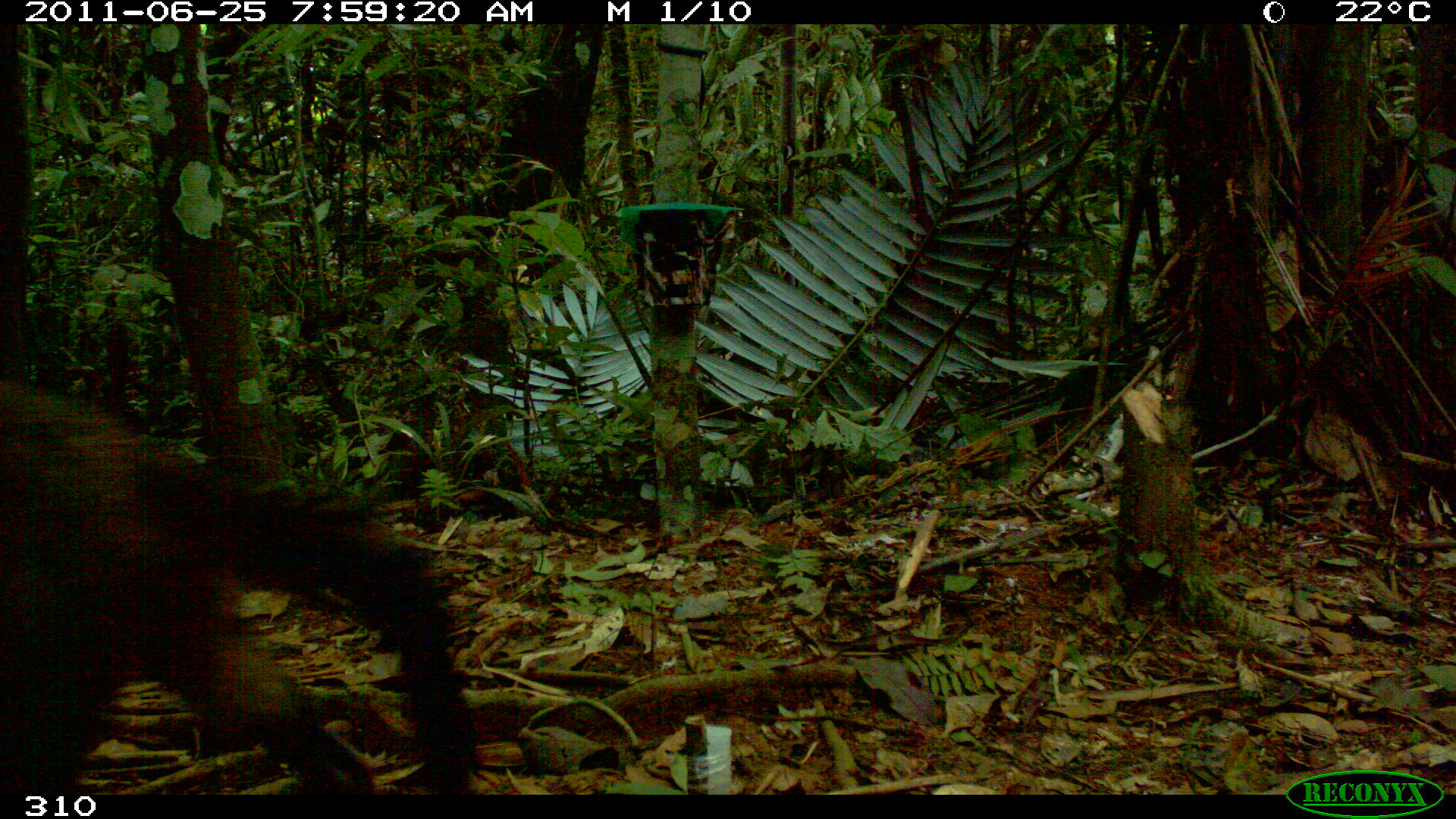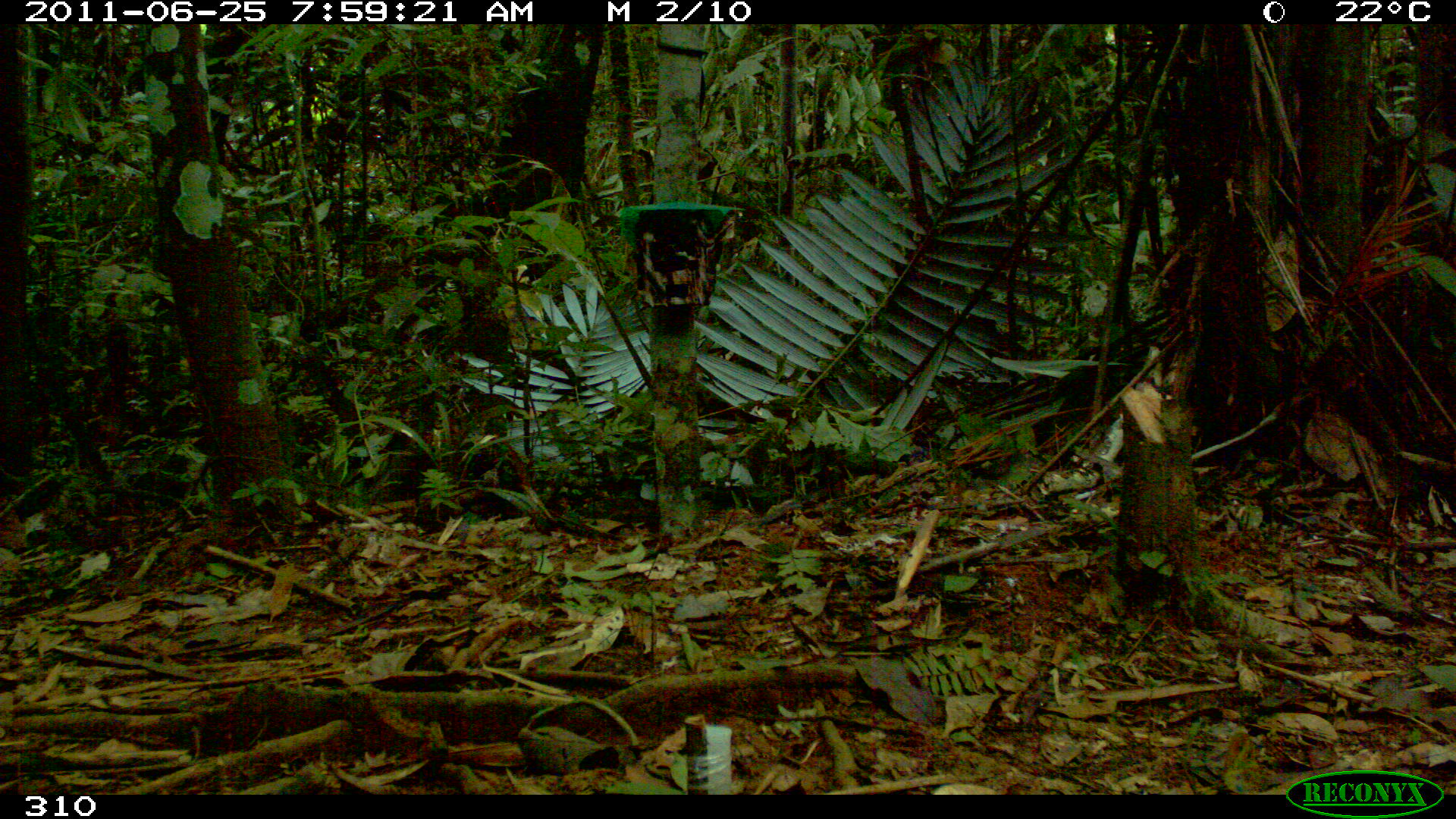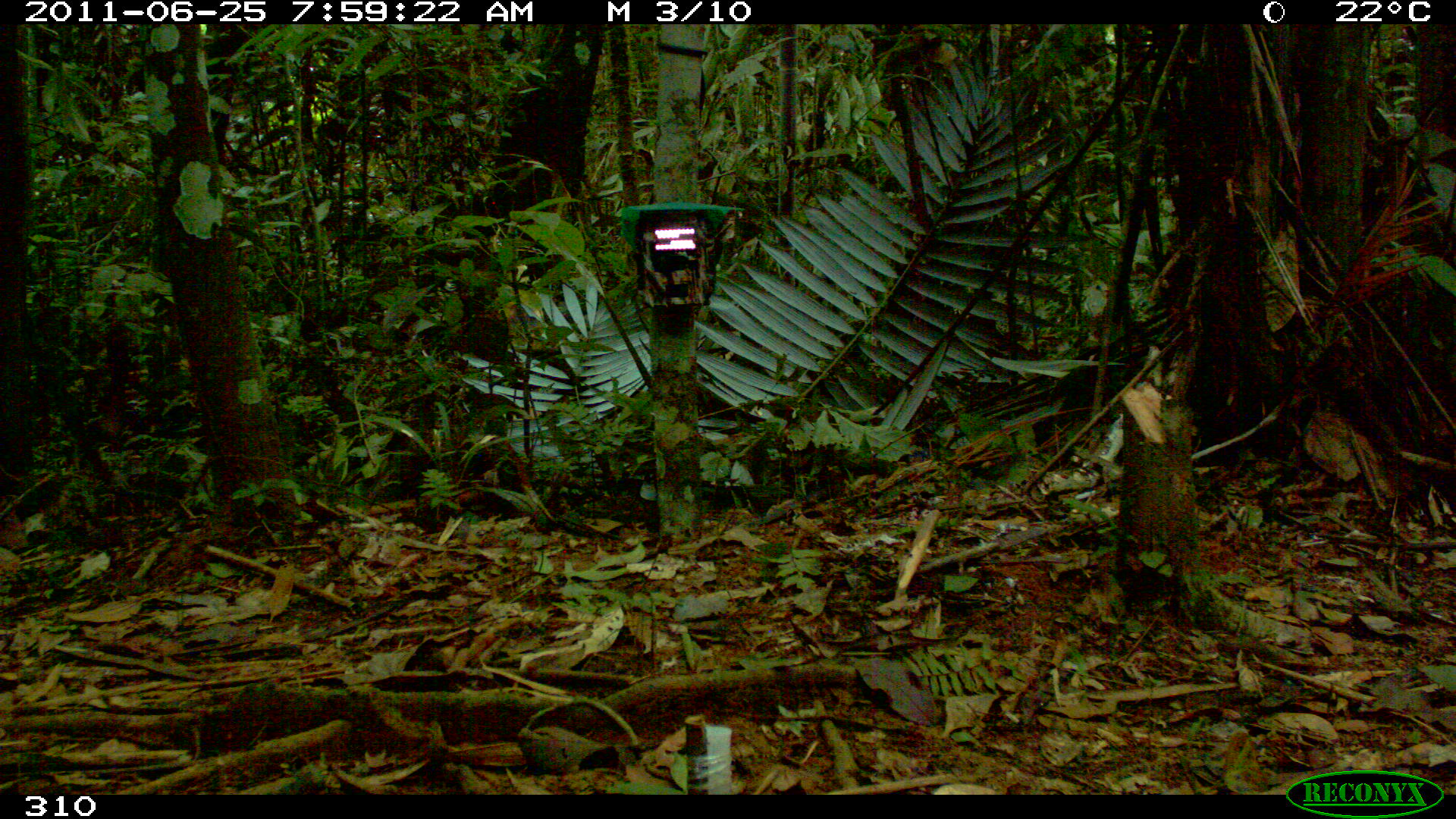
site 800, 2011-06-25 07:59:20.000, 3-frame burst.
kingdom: Animalia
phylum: Chordata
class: Mammalia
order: Carnivora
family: Procyonidae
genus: Procyon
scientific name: Procyon cancrivorus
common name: crab-eating raccoon